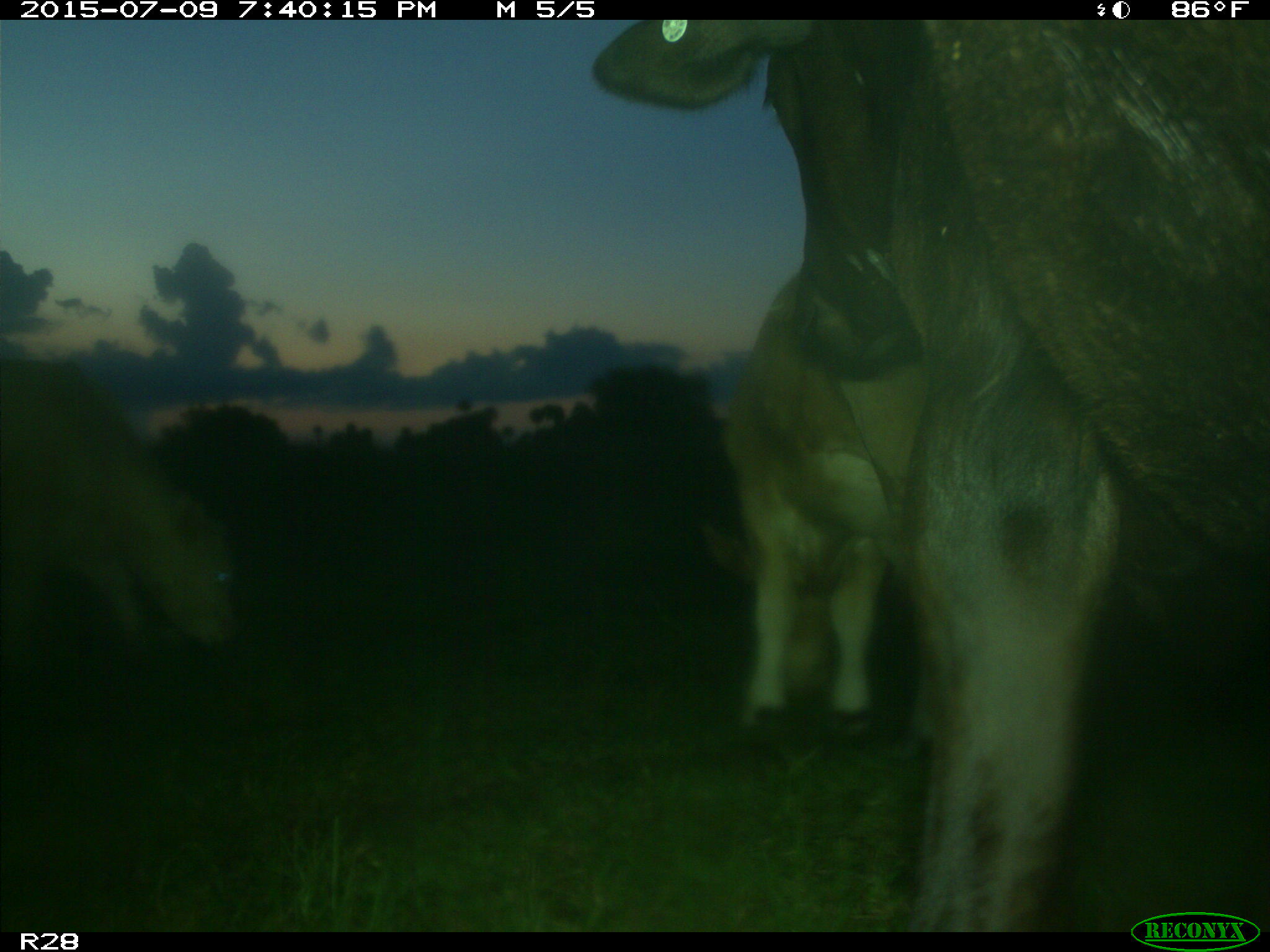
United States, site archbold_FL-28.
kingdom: Animalia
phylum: Chordata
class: Mammalia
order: Artiodactyla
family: Bovidae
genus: Bos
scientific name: Bos taurus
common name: domestic cow